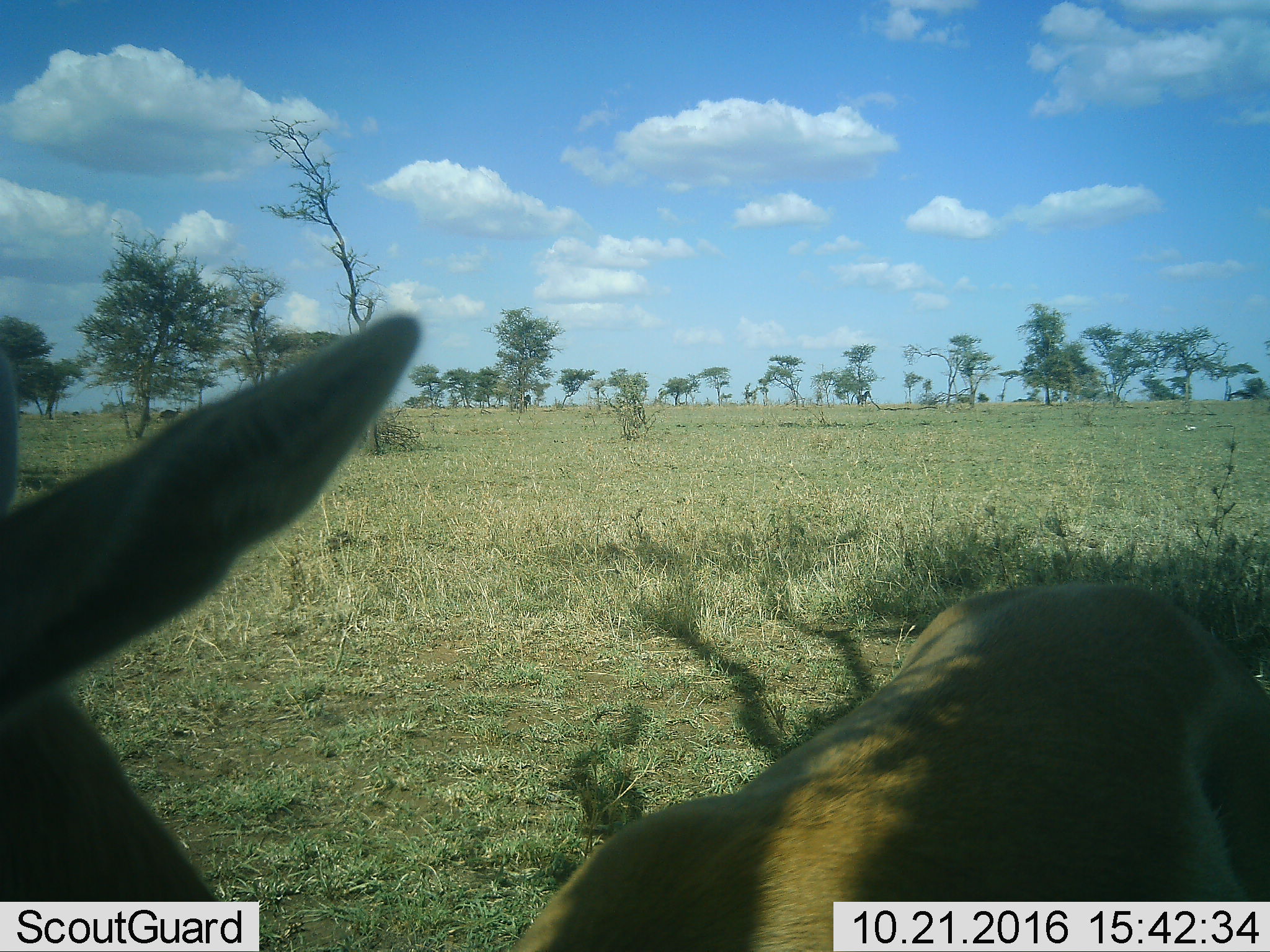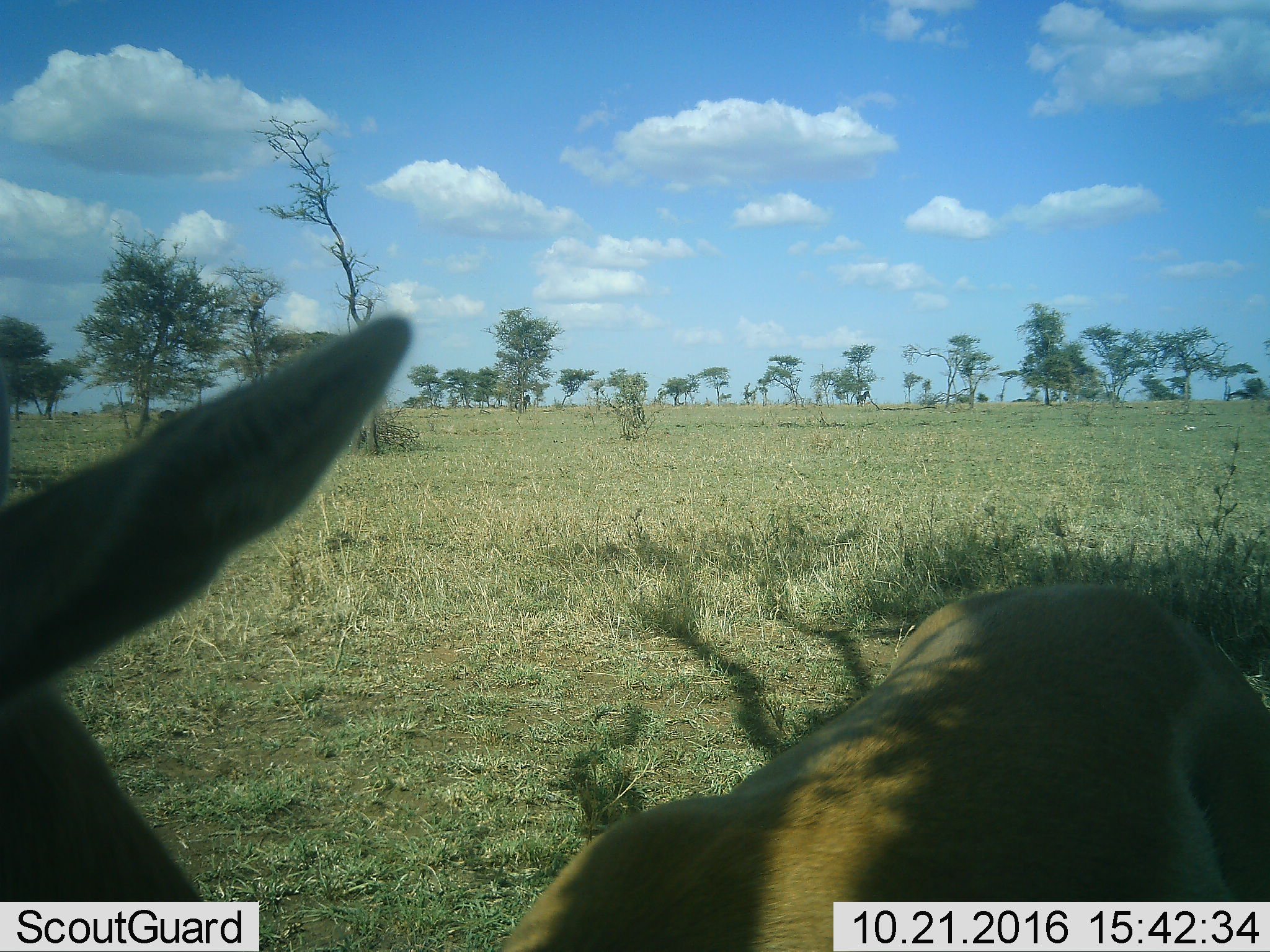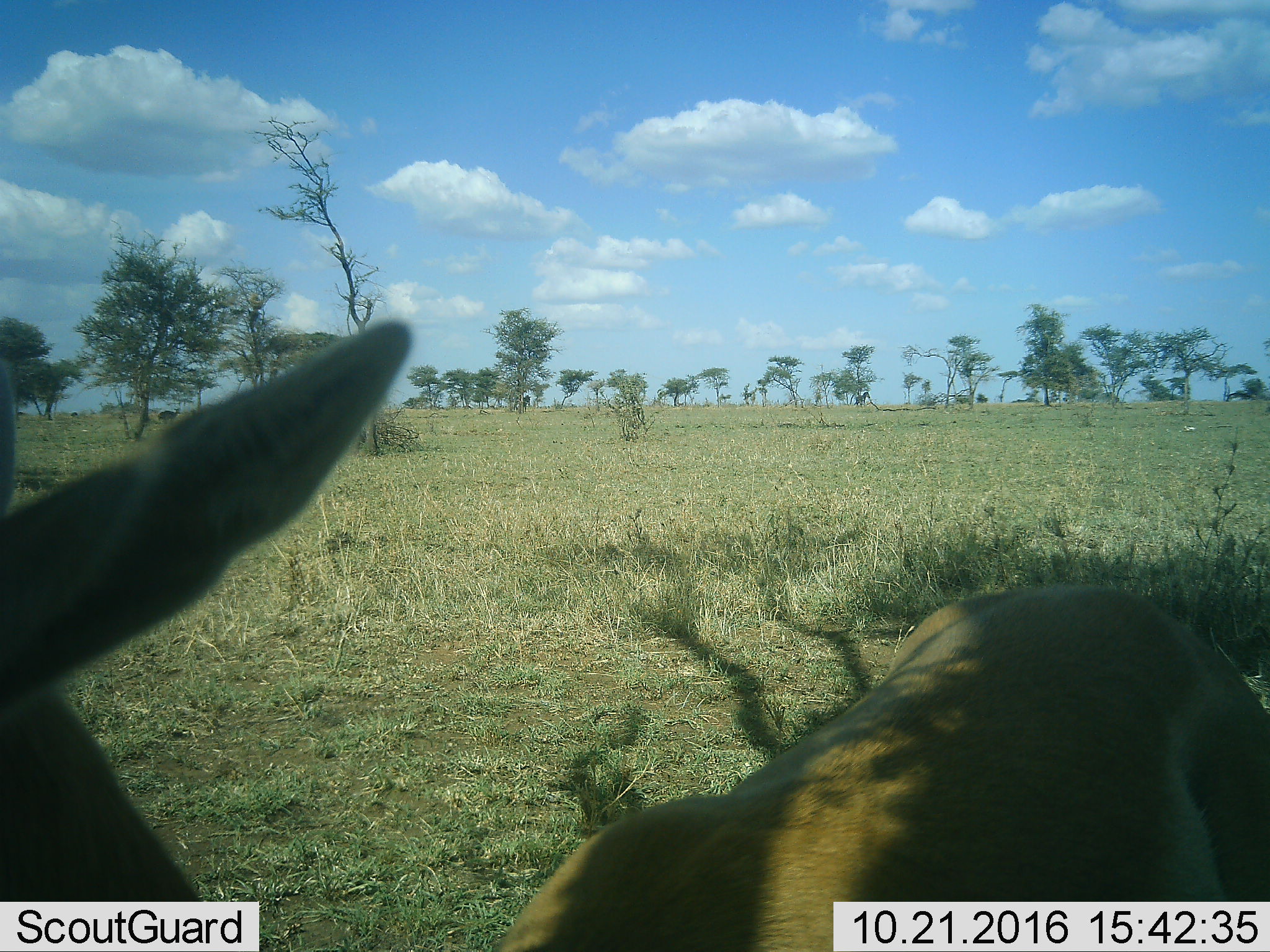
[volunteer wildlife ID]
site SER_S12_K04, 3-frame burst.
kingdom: Animalia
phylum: Chordata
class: Mammalia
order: Artiodactyla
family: Bovidae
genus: Eudorcas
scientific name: Eudorcas thomsonii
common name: thomson's gazelle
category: gazellethomsons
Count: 1.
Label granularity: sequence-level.